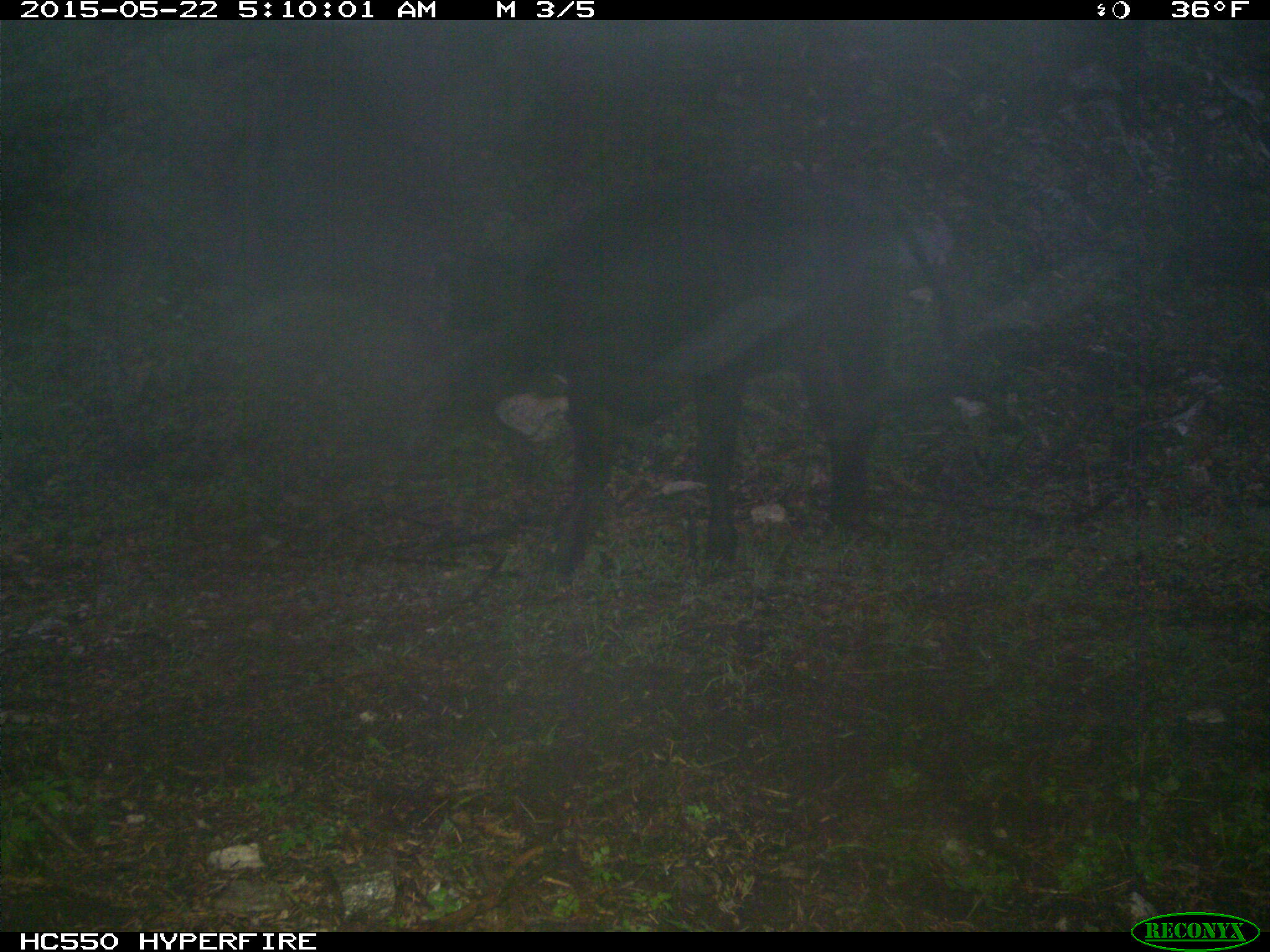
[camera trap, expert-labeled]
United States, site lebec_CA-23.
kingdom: Animalia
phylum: Chordata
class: Mammalia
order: Artiodactyla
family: Bovidae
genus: Bos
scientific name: Bos taurus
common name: domestic cow